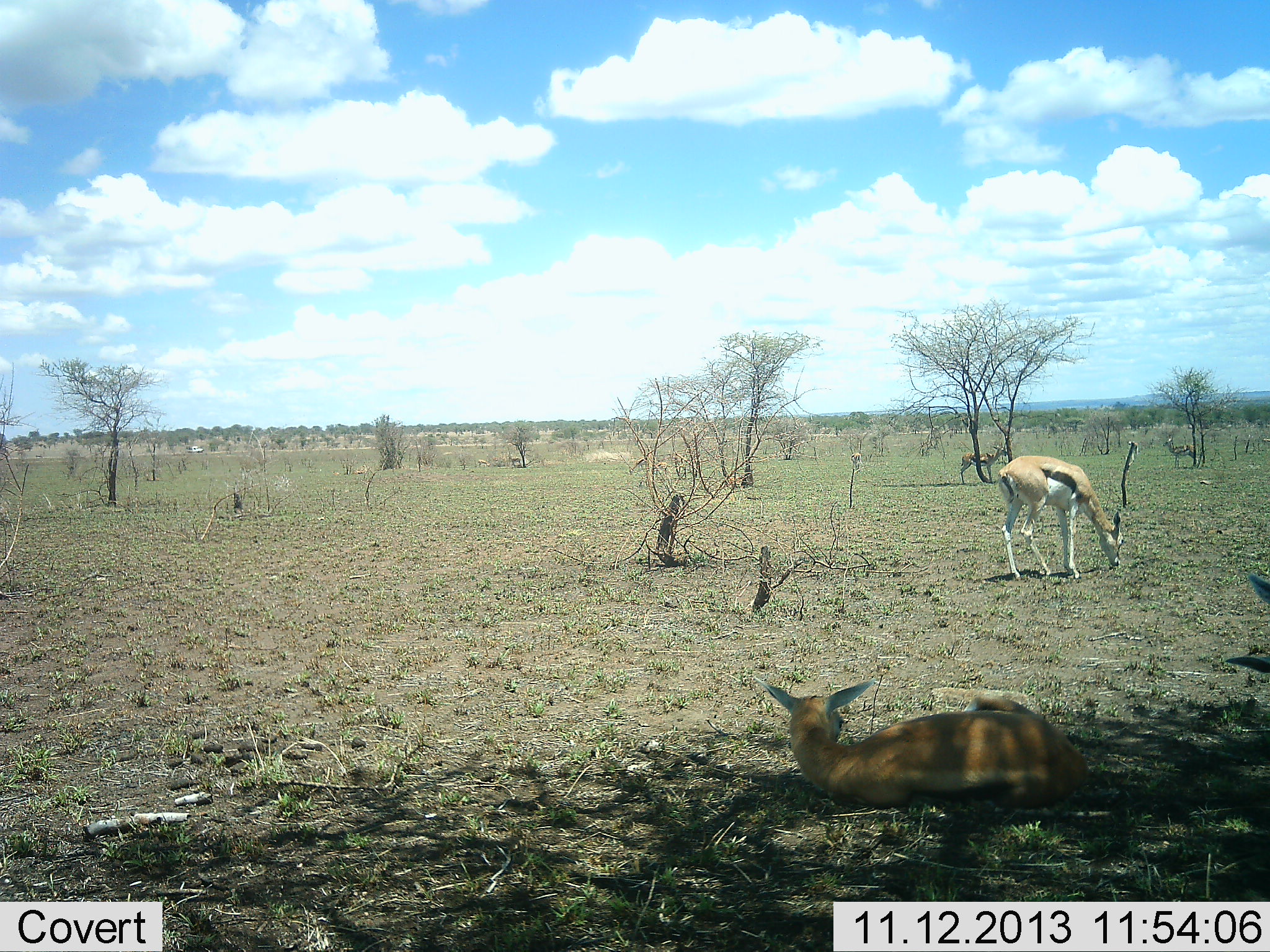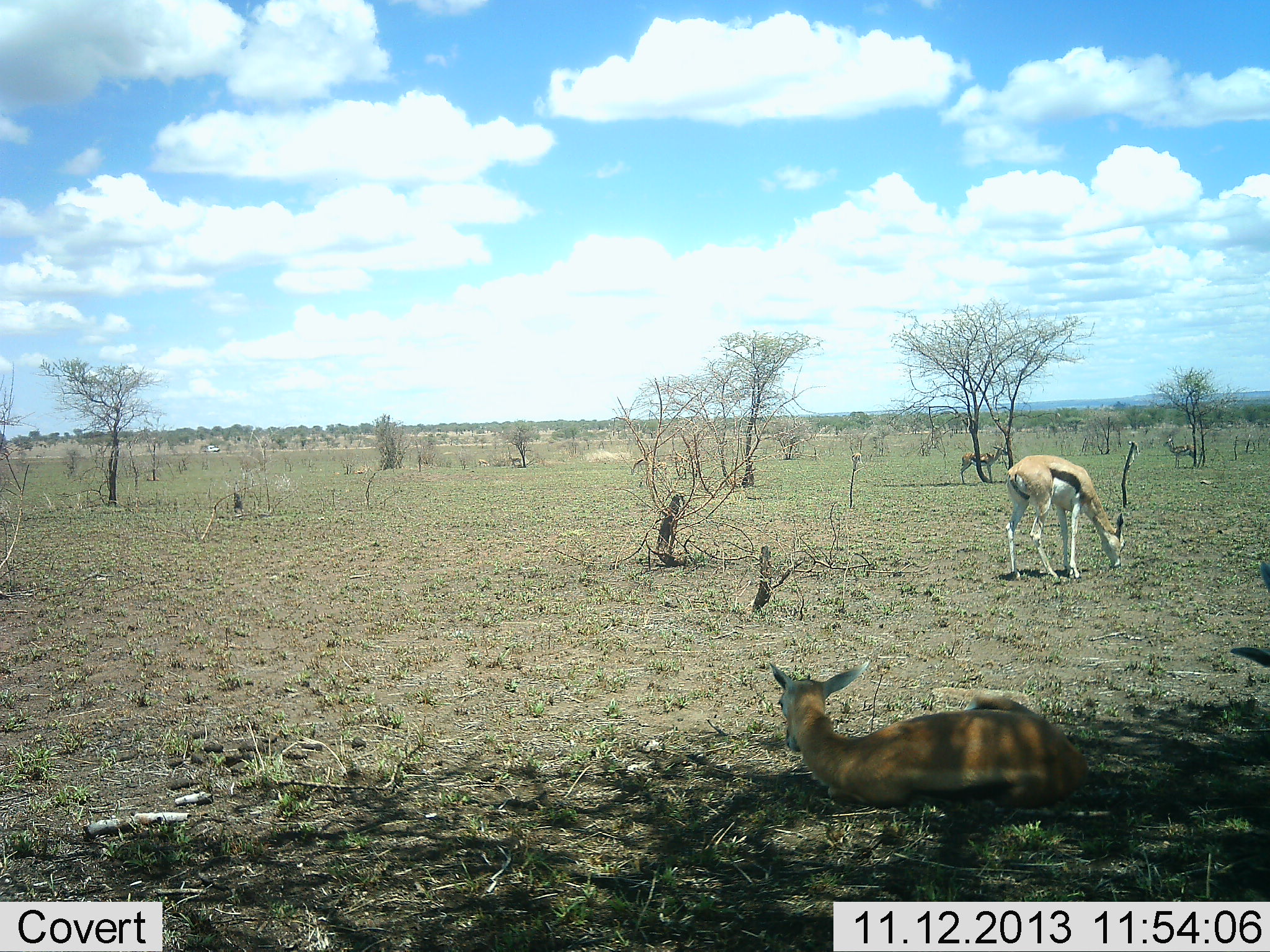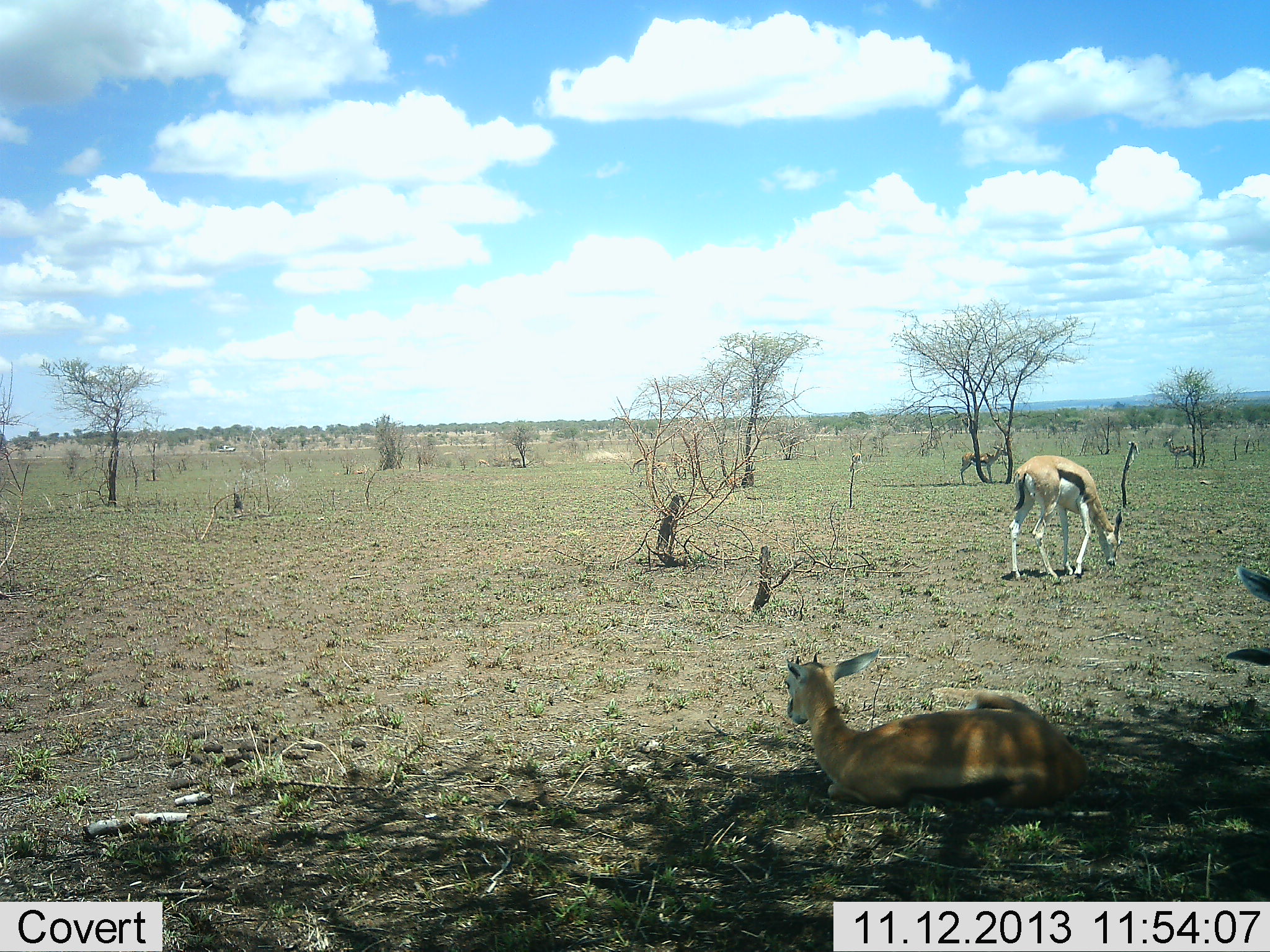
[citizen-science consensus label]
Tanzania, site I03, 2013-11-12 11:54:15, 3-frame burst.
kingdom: Animalia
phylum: Chordata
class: Mammalia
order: Artiodactyla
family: Bovidae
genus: Eudorcas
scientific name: Eudorcas thomsonii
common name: thomson's gazelle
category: gazellethomsons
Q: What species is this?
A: Gazellethomsons (thomson's gazelle) (Eudorcas thomsonii).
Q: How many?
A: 3.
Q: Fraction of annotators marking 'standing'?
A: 44%.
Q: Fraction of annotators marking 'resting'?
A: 98%.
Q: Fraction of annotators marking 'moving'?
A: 11%.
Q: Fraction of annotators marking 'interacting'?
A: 0%.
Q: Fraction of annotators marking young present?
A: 2%.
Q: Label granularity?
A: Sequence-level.